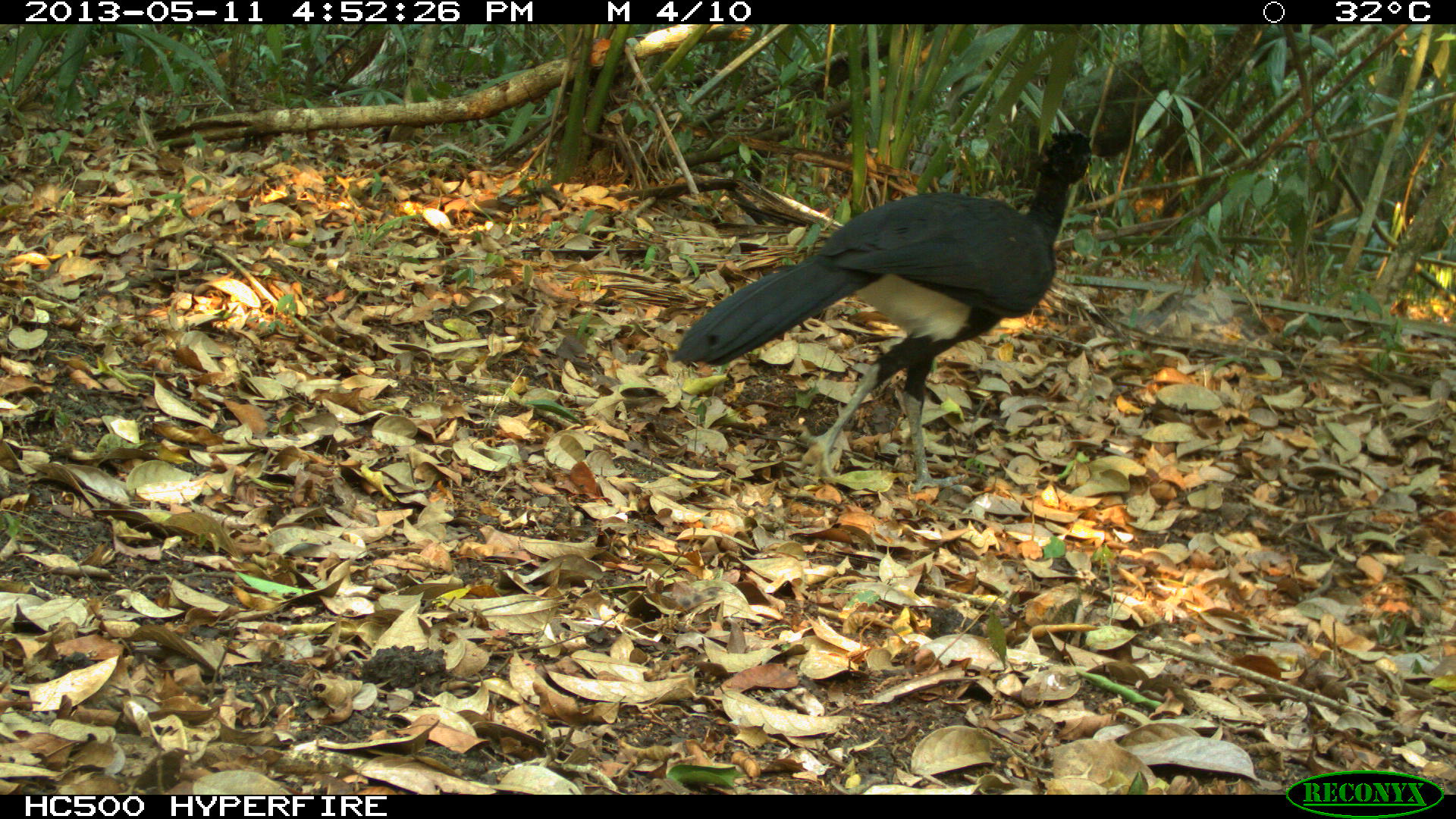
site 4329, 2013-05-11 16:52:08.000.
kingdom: Animalia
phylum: Chordata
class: Aves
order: Galliformes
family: Cracidae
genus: Crax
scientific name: Crax rubra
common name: great curassow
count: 1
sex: male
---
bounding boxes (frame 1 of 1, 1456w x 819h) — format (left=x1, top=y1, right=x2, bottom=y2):
crax rubra: (left=670, top=126, right=1091, bottom=488)